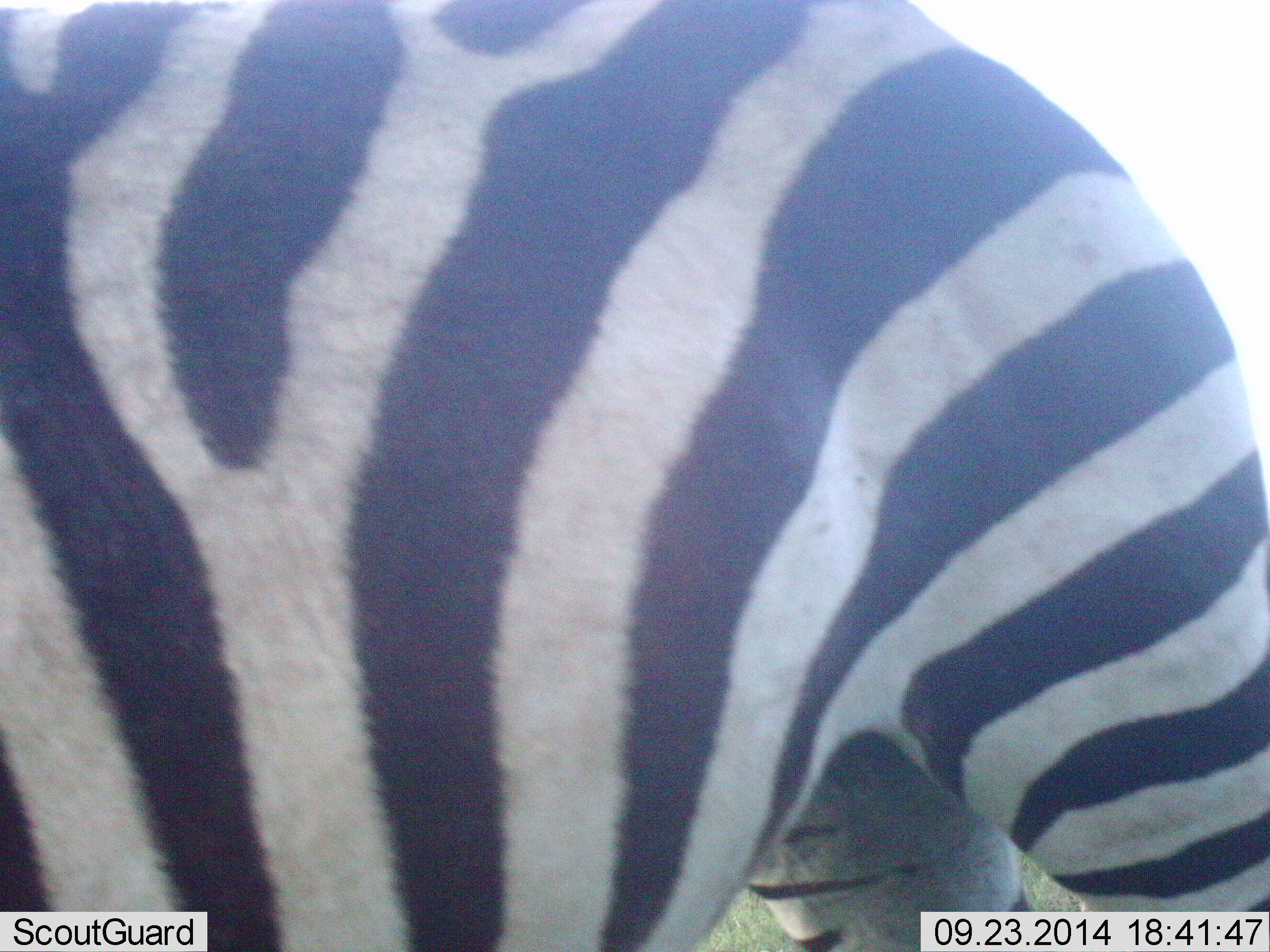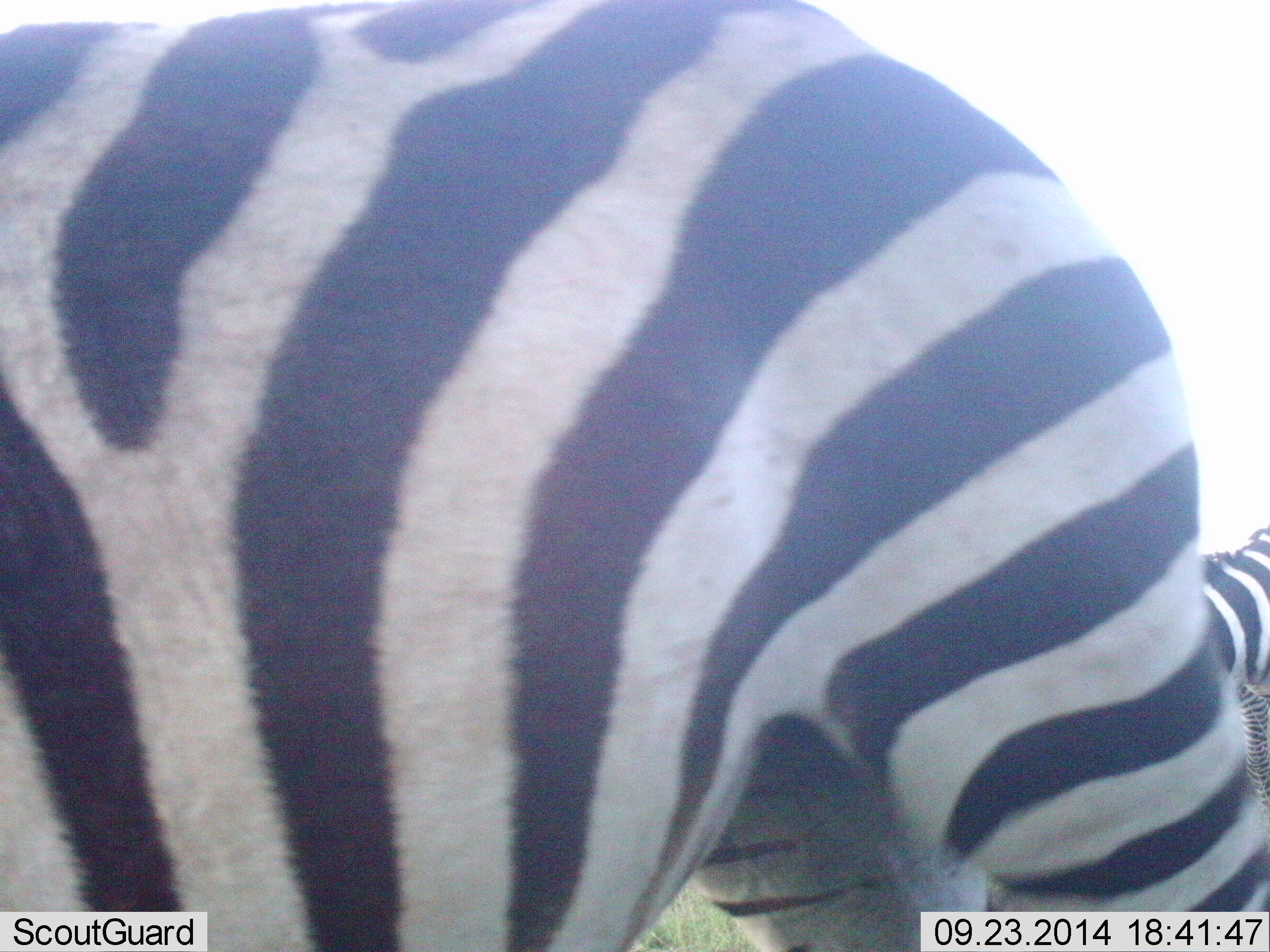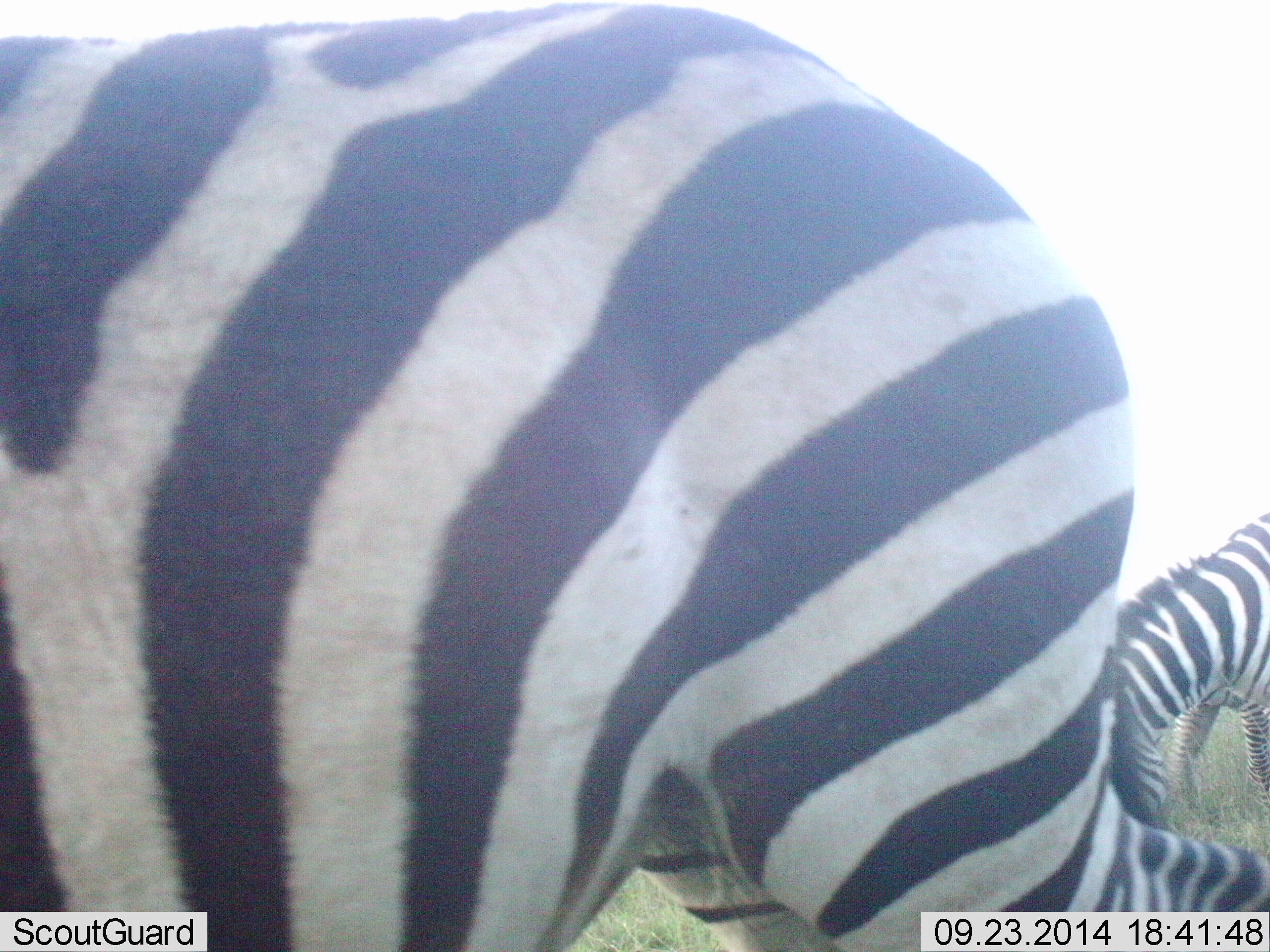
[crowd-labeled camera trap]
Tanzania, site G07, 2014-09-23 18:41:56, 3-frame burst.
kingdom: Animalia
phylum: Chordata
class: Mammalia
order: Perissodactyla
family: Equidae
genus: Equus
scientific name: Equus quagga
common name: plains zebra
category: zebra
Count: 2.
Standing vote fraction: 30%.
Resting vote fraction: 10%.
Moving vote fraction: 10%.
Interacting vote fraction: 10%.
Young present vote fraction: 0%.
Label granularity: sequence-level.